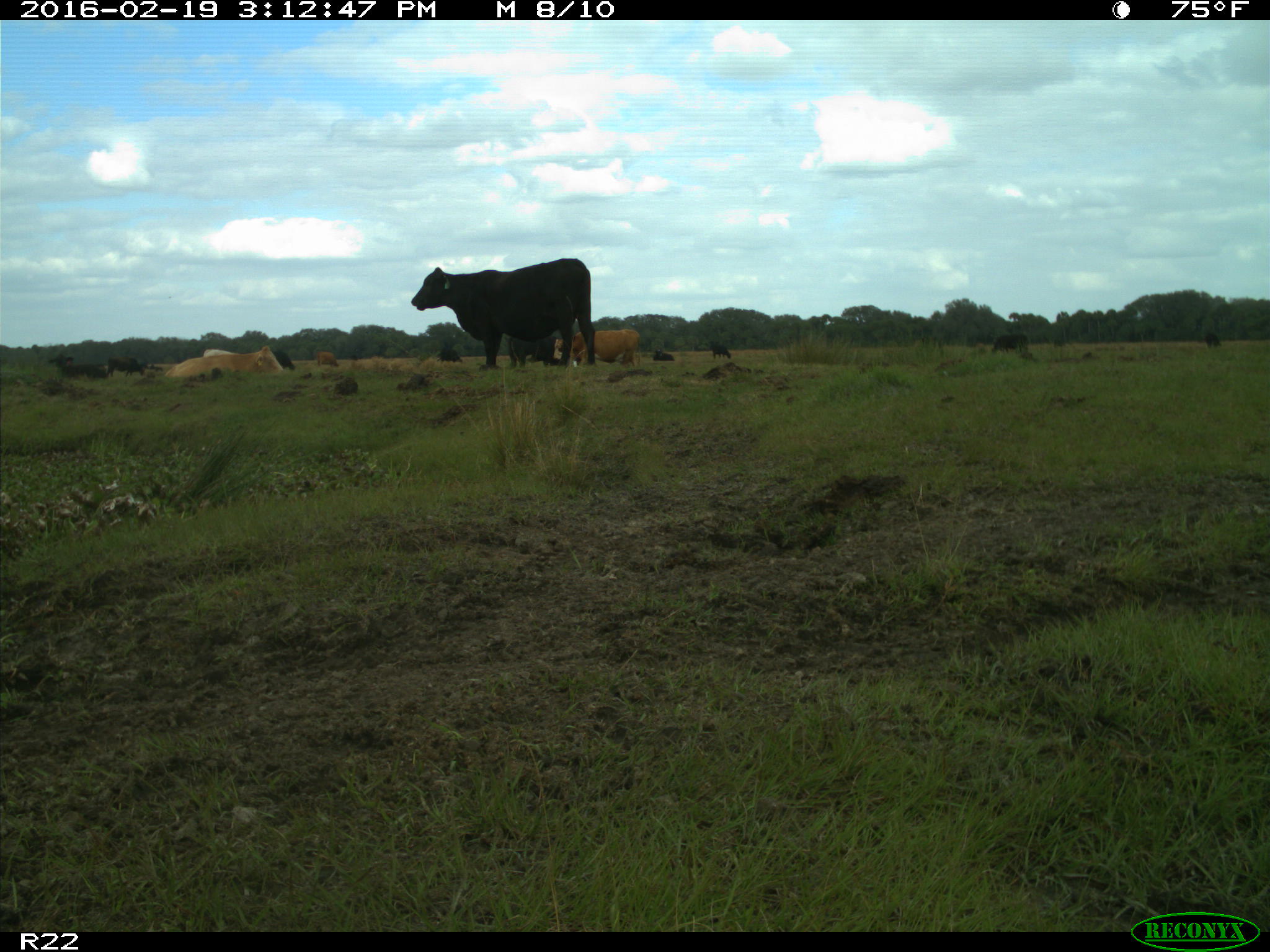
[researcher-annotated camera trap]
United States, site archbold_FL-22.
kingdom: Animalia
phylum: Chordata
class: Mammalia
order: Artiodactyla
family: Bovidae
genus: Bos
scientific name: Bos taurus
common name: domestic cow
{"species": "Bos taurus (domestic cow)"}